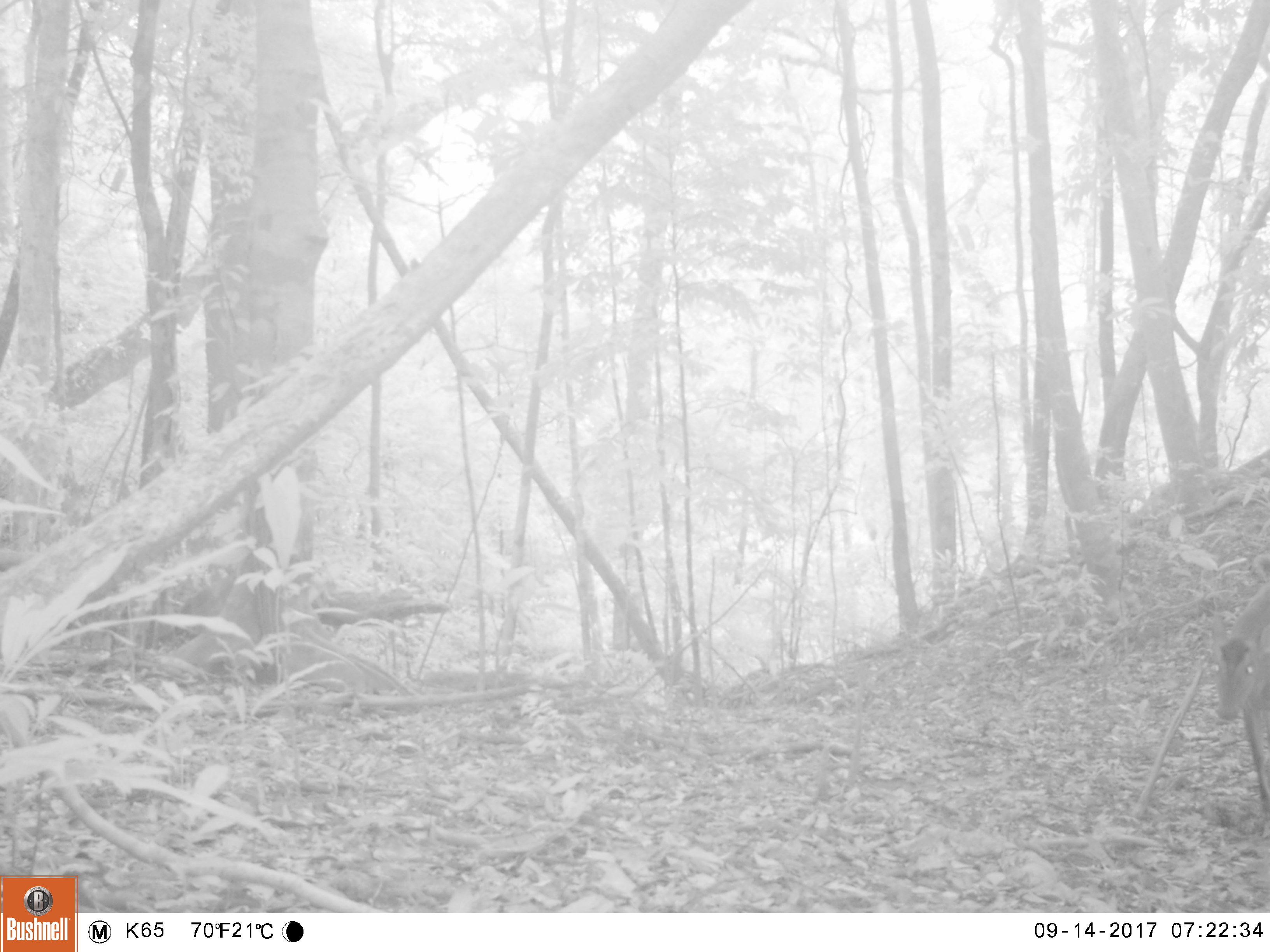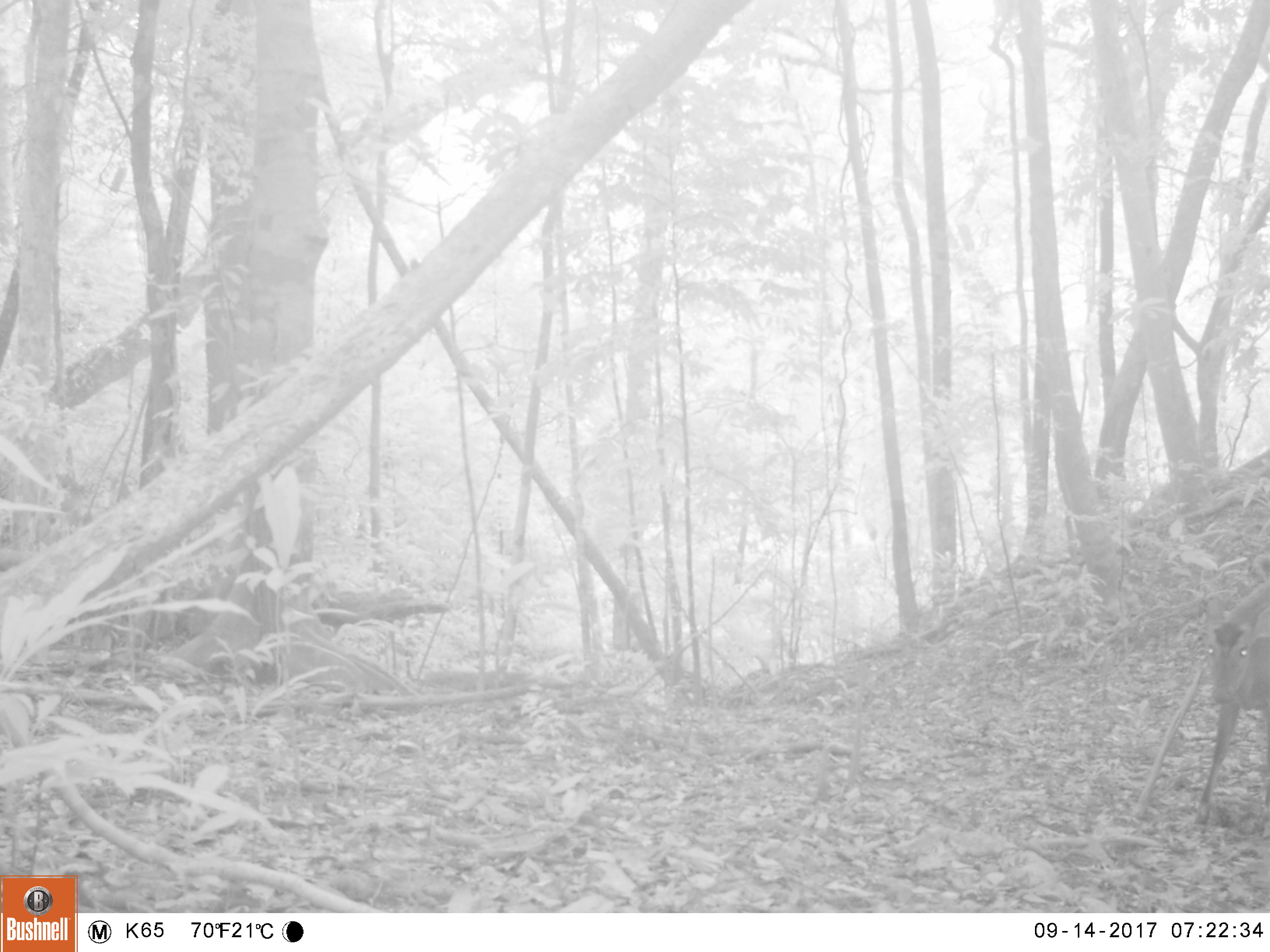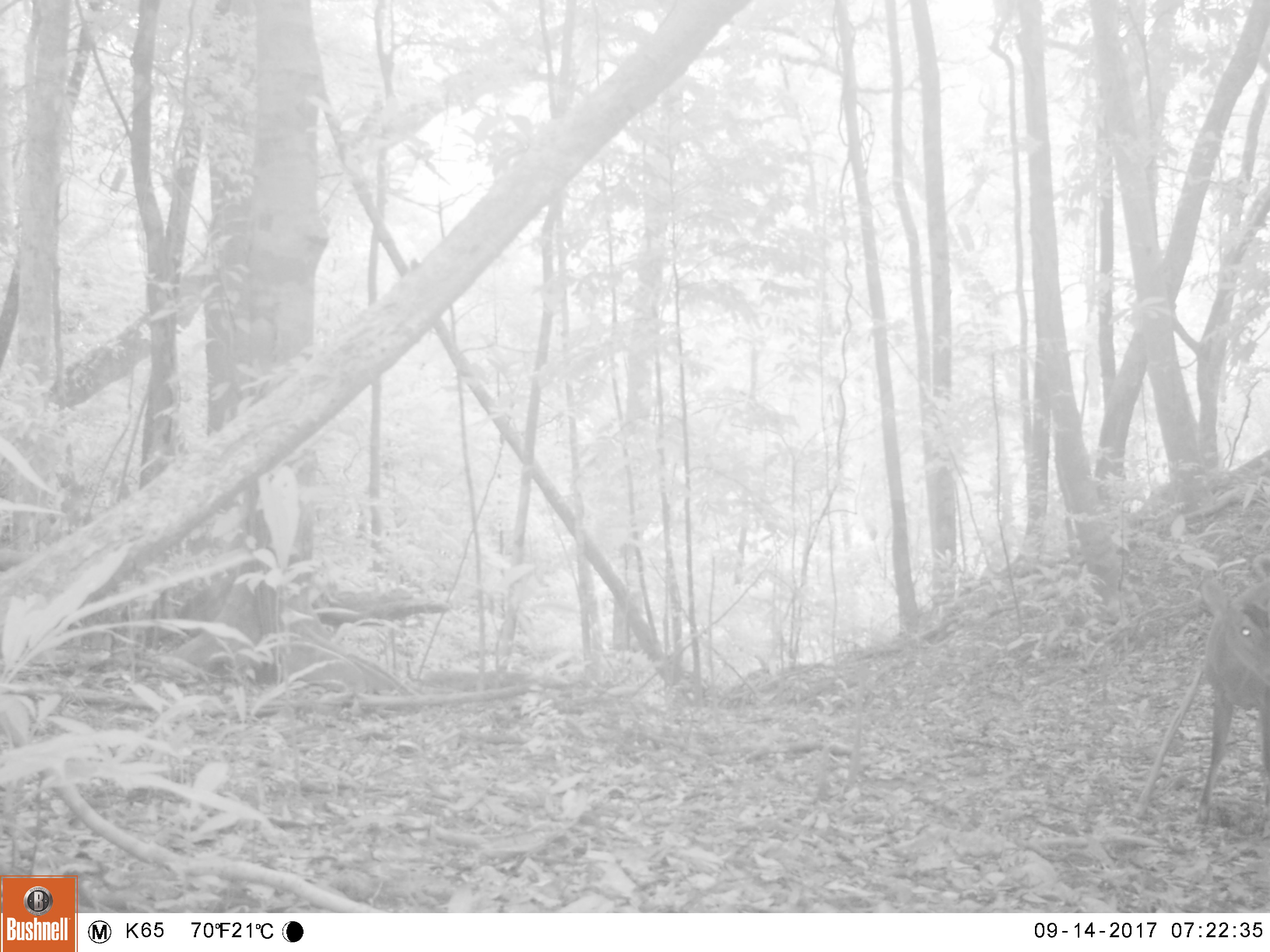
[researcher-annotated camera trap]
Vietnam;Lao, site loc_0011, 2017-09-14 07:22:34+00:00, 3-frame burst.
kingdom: Animalia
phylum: Chordata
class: Mammalia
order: Artiodactyla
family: Cervidae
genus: Muntiacus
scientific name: Muntiacus vuquangensis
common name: large-antlered muntjac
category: large antlered muntjac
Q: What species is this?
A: Large antlered muntjac (large-antlered muntjac) (Muntiacus vuquangensis).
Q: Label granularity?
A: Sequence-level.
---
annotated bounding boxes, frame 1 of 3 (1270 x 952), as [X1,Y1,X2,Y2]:
large antlered muntjac: [1211,581,1270,837]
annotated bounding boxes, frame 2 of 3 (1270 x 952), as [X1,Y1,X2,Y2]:
large antlered muntjac: [1192,577,1270,824]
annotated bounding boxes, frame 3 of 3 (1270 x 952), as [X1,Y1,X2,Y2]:
large antlered muntjac: [1195,553,1270,825]